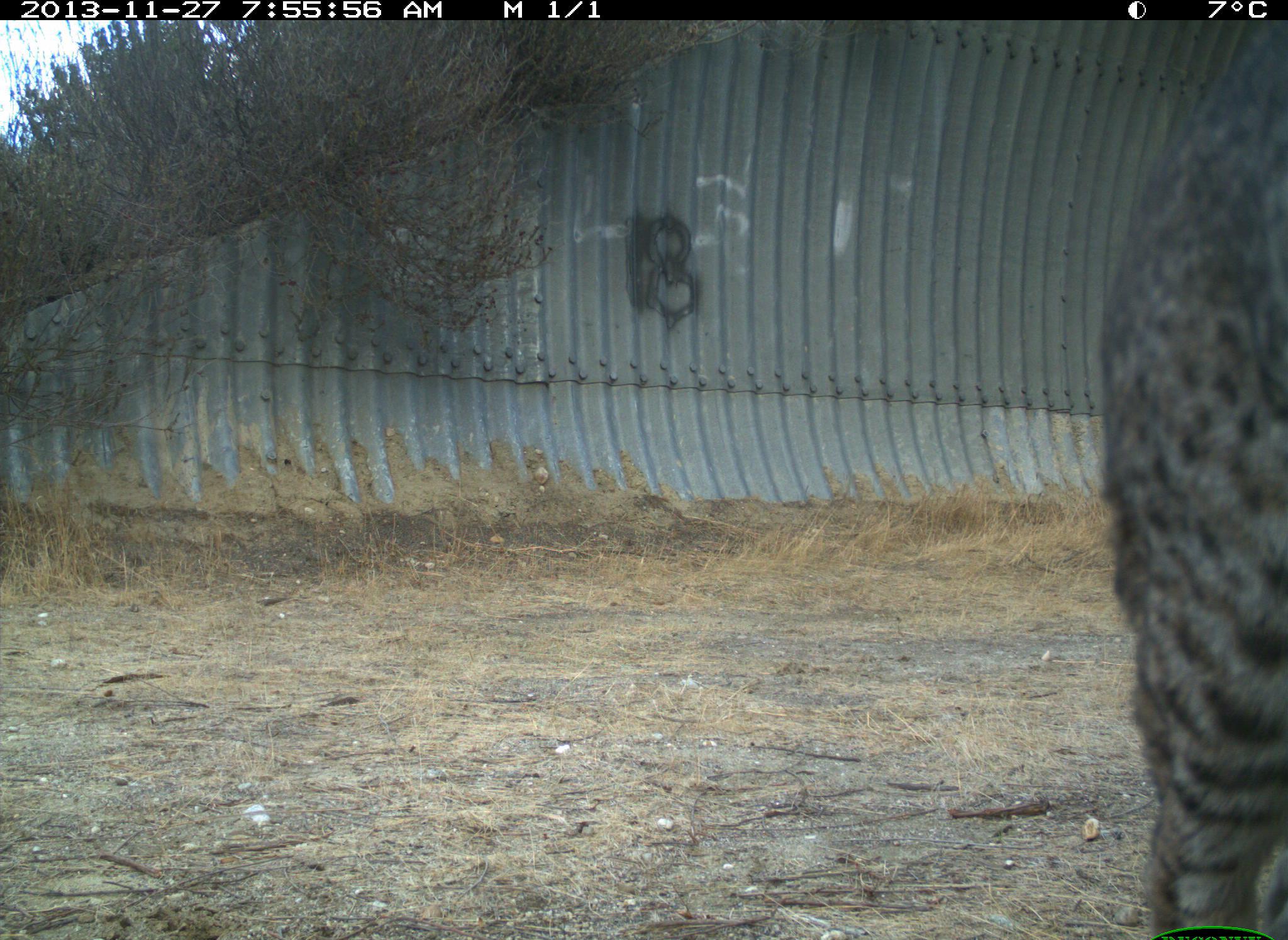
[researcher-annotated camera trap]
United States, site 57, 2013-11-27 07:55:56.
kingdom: Animalia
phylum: Chordata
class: Mammalia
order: Carnivora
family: Felidae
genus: Lynx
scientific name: Lynx rufus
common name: bobcat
Bobcat (Lynx rufus).